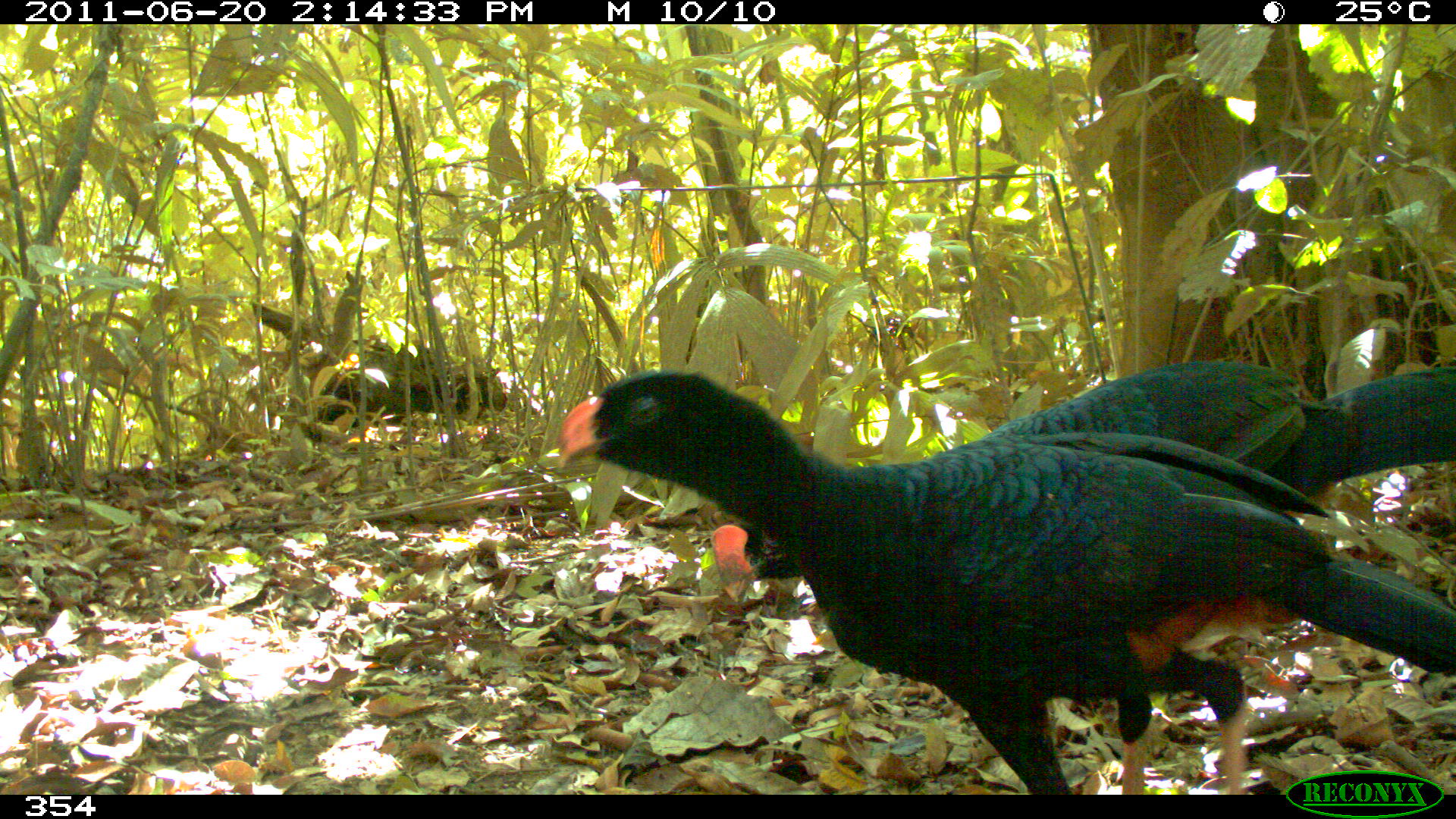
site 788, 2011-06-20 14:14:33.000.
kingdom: Animalia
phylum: Chordata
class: Aves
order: Galliformes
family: Cracidae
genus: Mitu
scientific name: Mitu tuberosum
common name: razor-billed curassow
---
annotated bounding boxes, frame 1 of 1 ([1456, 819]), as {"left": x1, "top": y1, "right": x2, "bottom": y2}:
mitu tuberosum: {"left": 556, "top": 371, "right": 1456, "bottom": 794}; {"left": 709, "top": 357, "right": 1456, "bottom": 794}